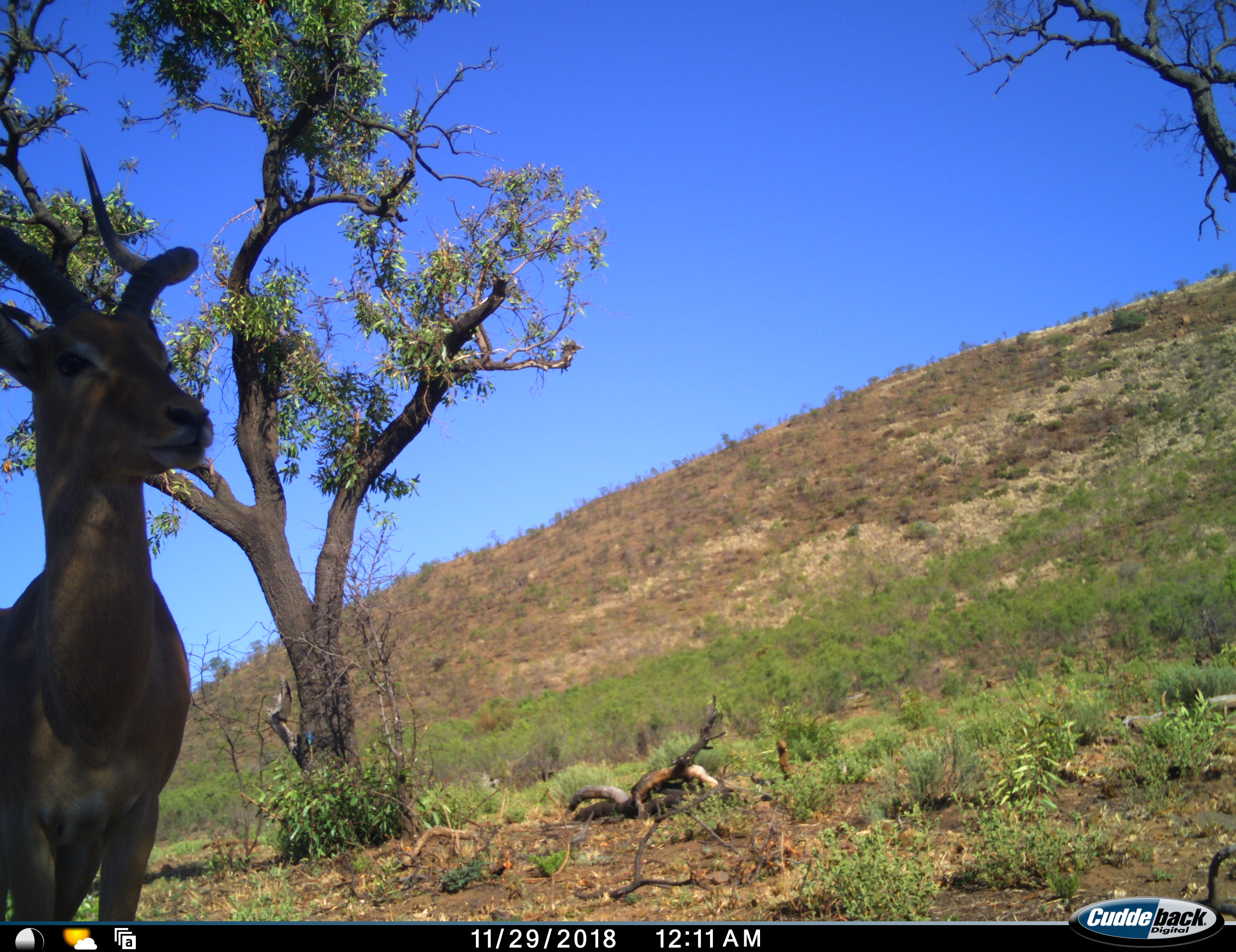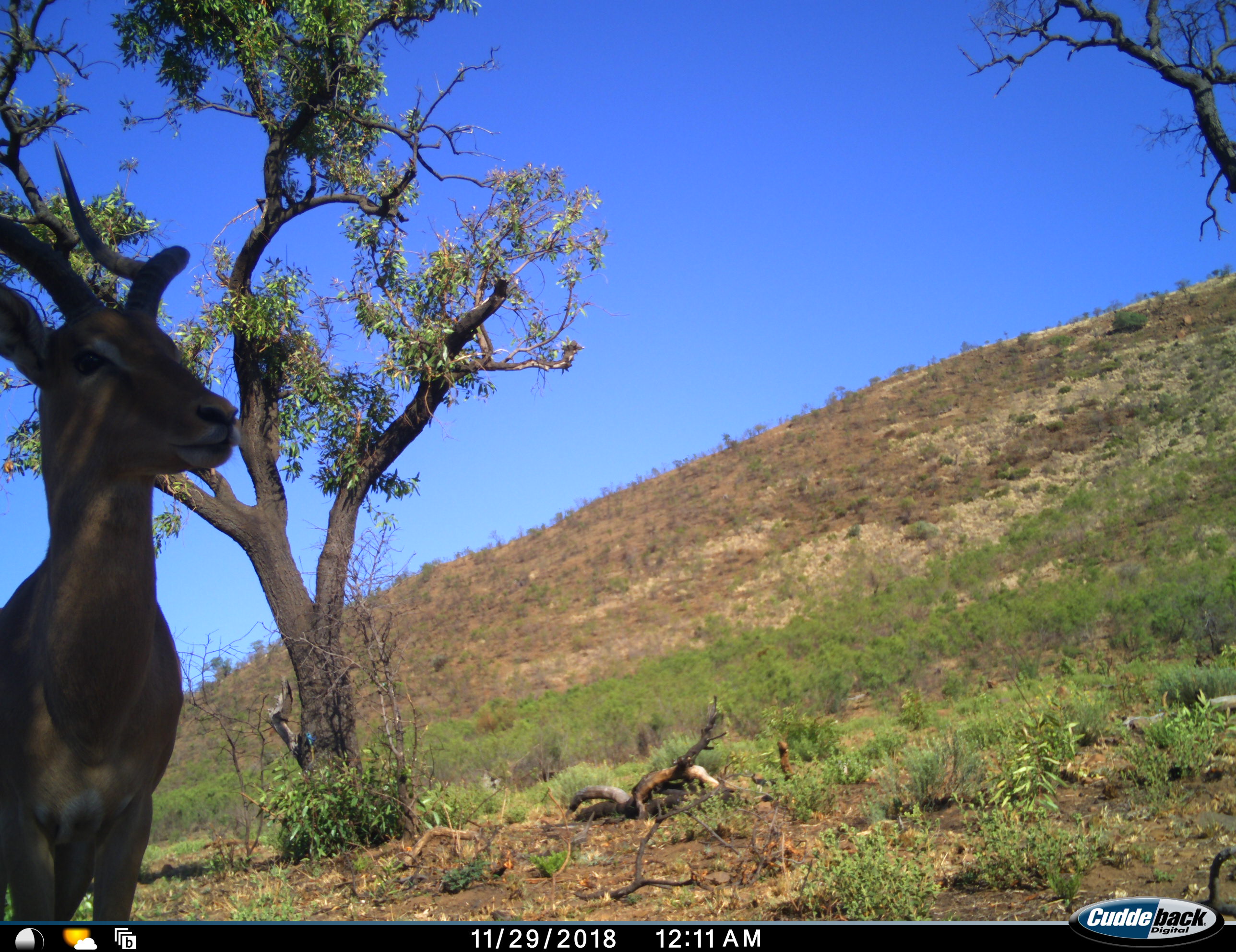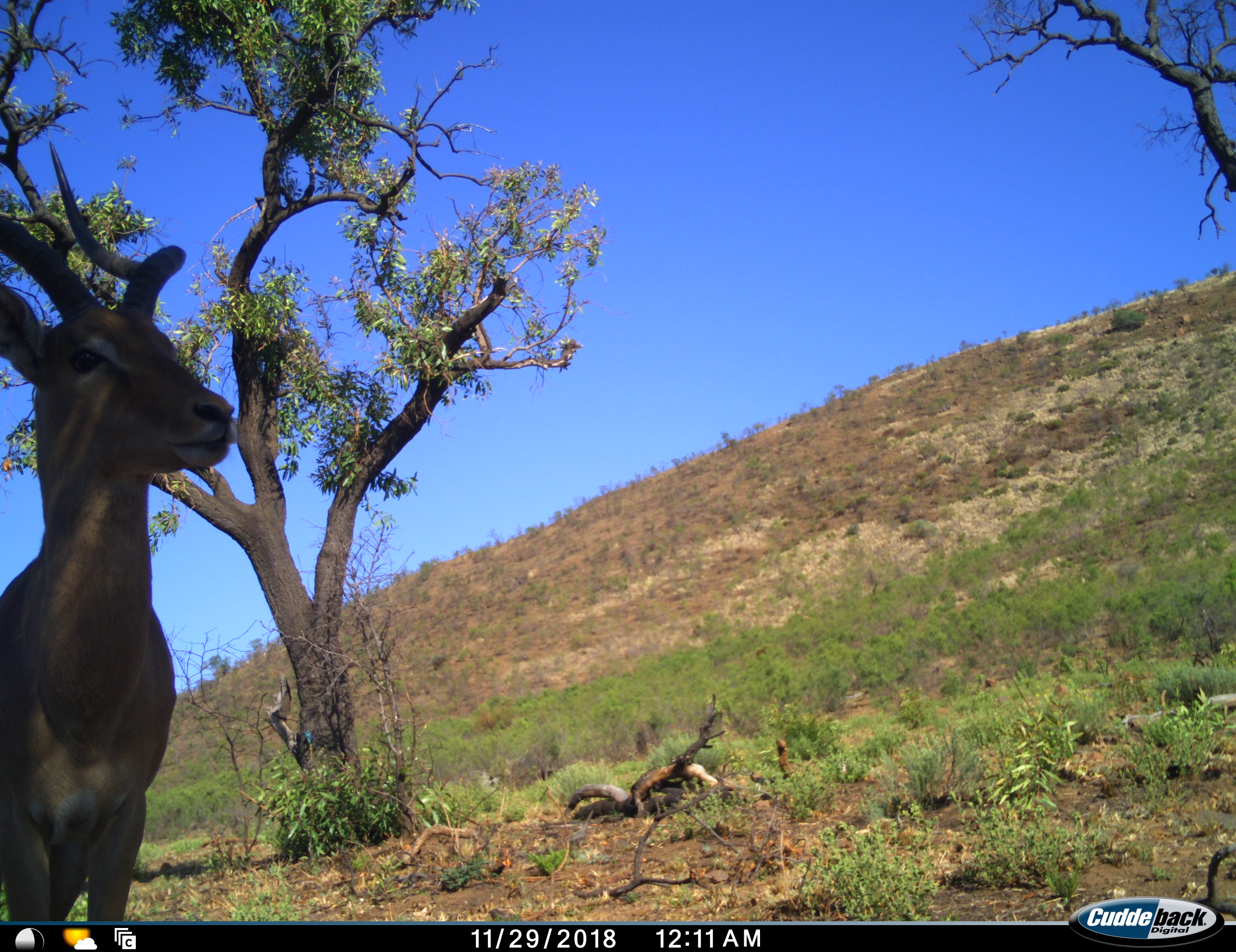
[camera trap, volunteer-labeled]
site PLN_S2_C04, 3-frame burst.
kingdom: Animalia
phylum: Chordata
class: Mammalia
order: Artiodactyla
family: Bovidae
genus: Aepyceros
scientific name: Aepyceros melampus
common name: impala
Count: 1.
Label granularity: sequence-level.